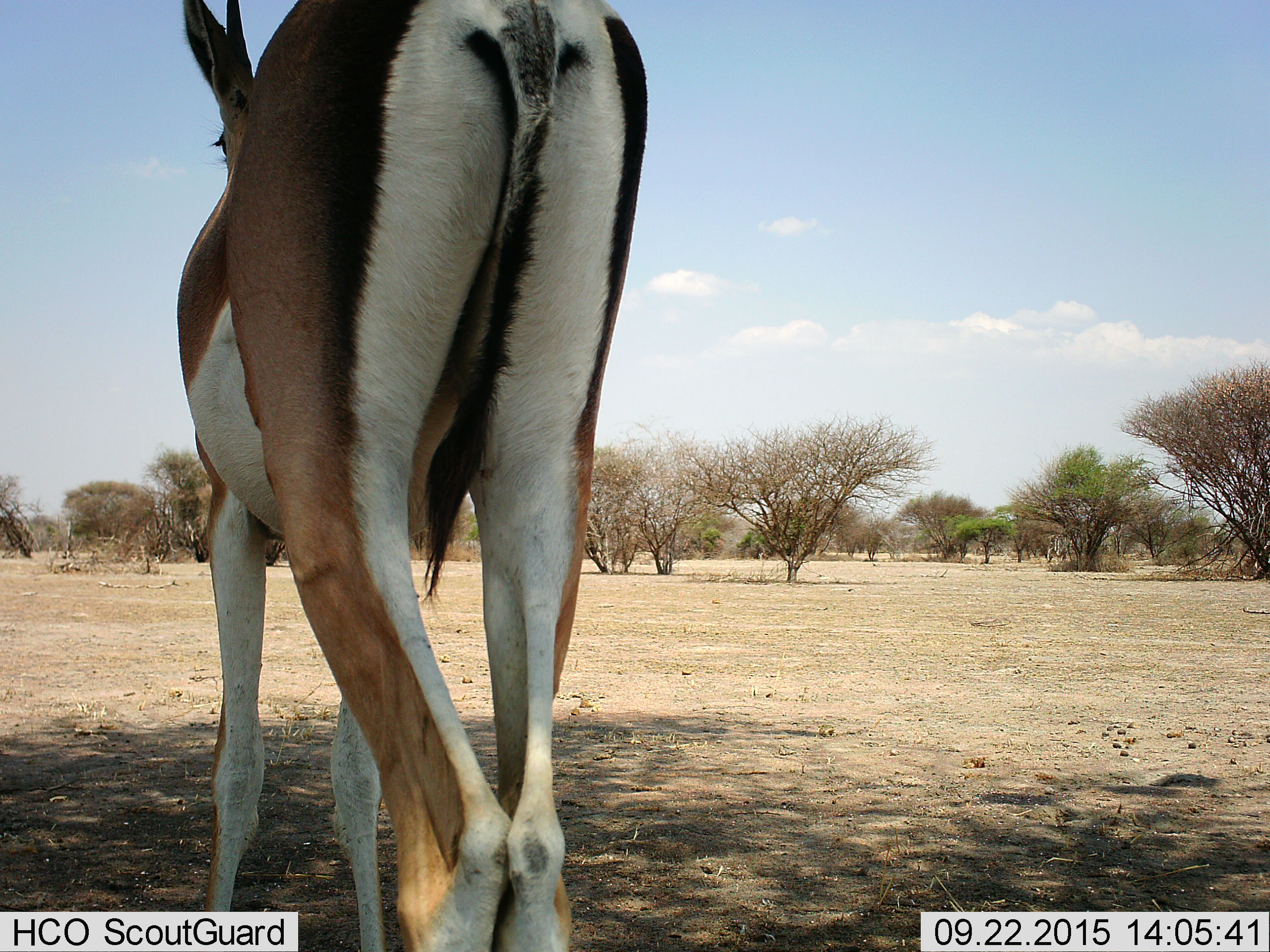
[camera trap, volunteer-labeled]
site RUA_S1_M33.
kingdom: Animalia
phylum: Chordata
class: Mammalia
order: Artiodactyla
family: Bovidae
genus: Nanger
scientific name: Nanger granti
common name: grant's gazelle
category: gazellegrants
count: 1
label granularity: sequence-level